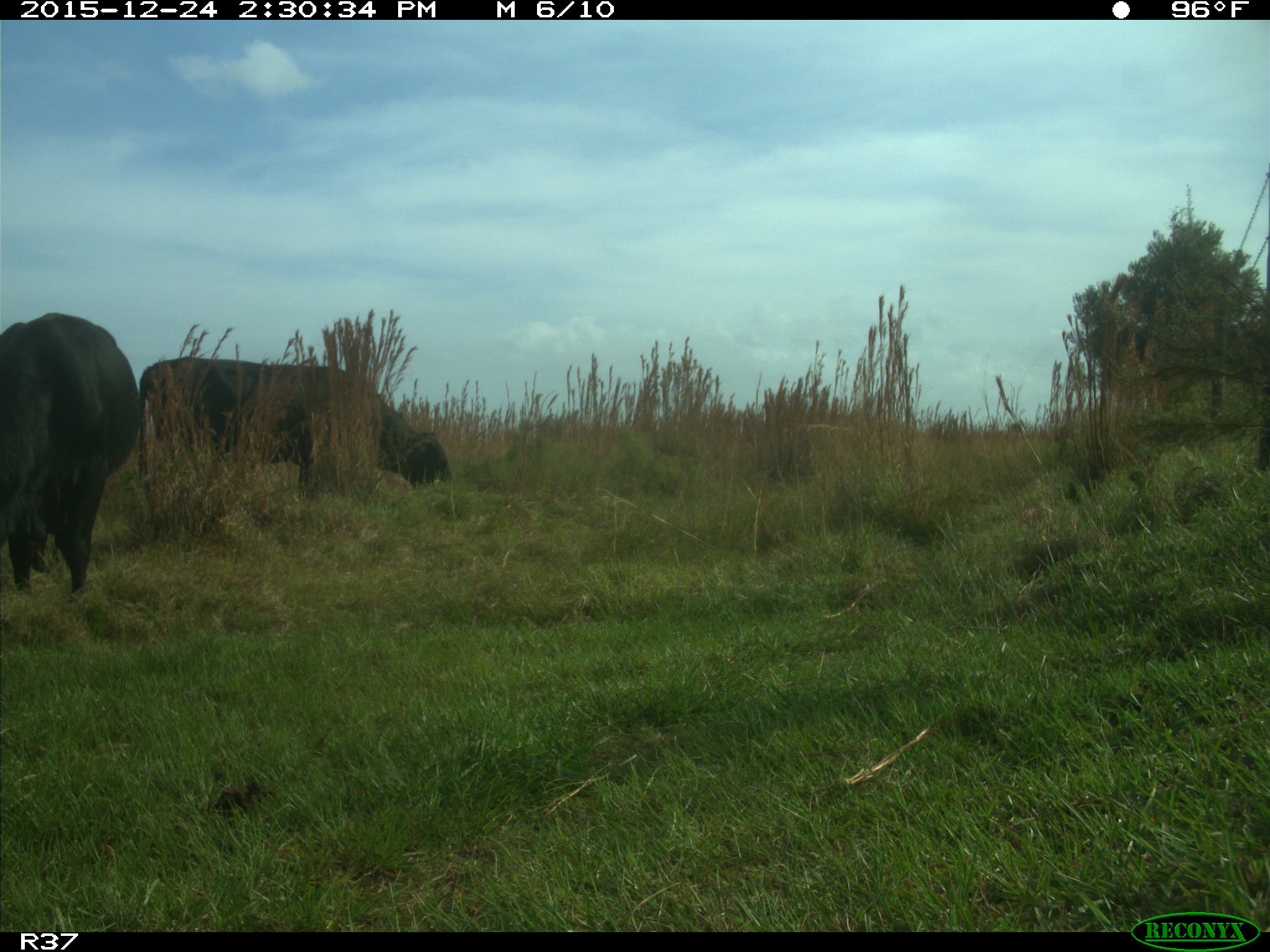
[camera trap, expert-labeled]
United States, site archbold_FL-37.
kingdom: Animalia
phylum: Chordata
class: Mammalia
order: Artiodactyla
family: Bovidae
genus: Bos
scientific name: Bos taurus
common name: domestic cow